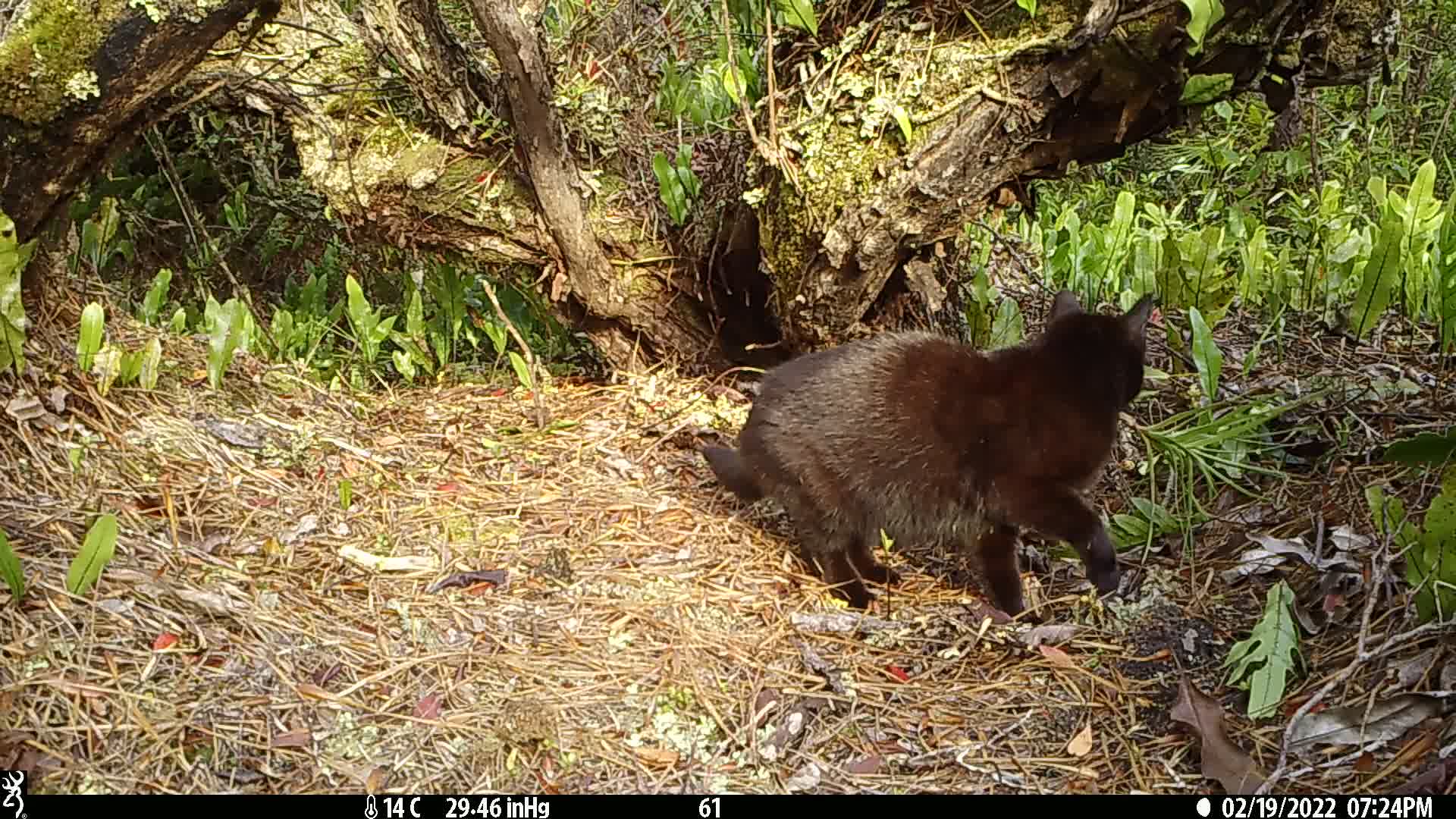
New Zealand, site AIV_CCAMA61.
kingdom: Animalia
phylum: Chordata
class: Mammalia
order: Carnivora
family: Felidae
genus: Felis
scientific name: Felis catus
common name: domestic cat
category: cat